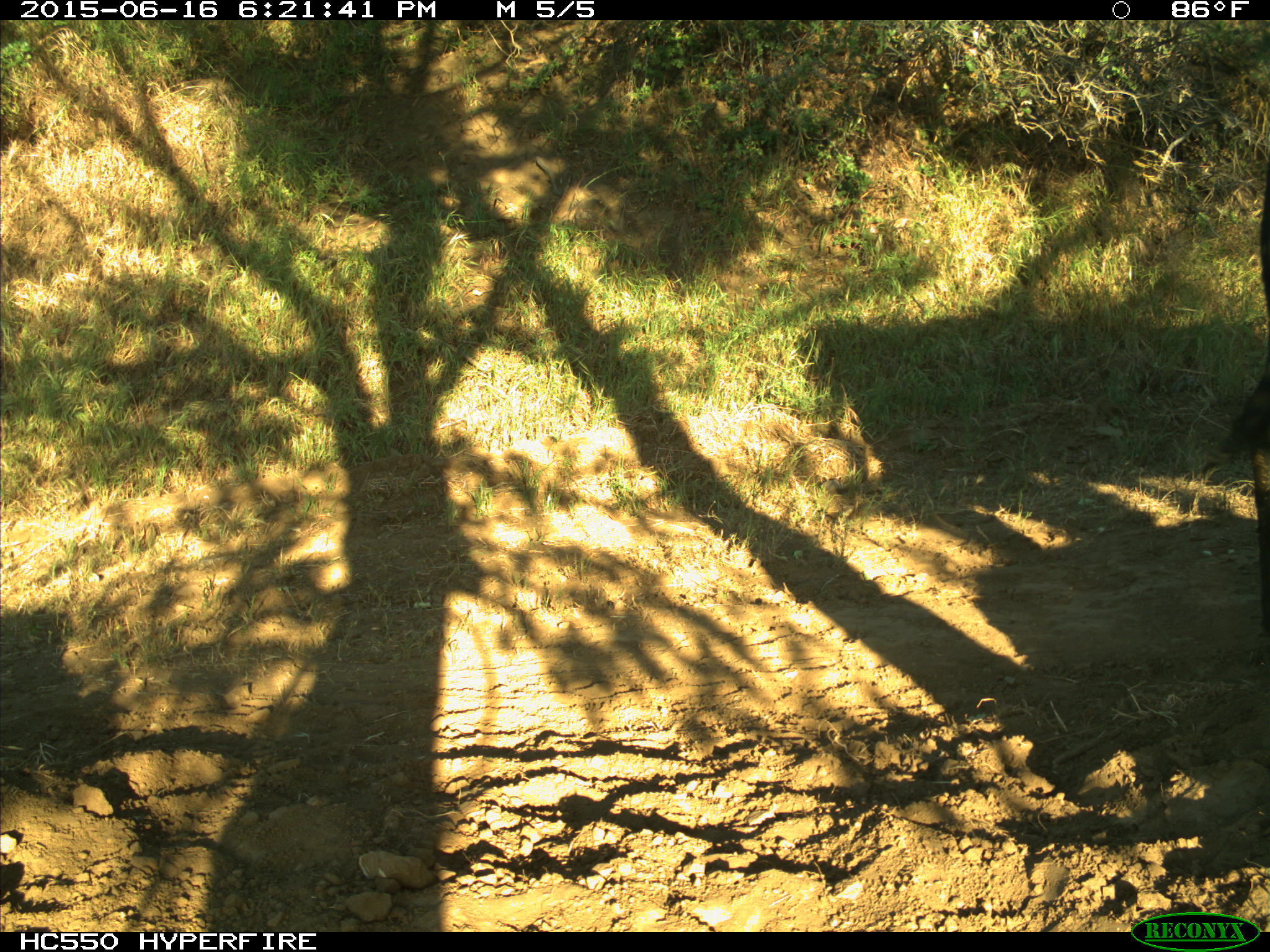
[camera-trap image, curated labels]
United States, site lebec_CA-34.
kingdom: Animalia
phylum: Chordata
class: Mammalia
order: Artiodactyla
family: Bovidae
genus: Bos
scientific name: Bos taurus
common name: domestic cow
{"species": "Bos taurus (domestic cow)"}